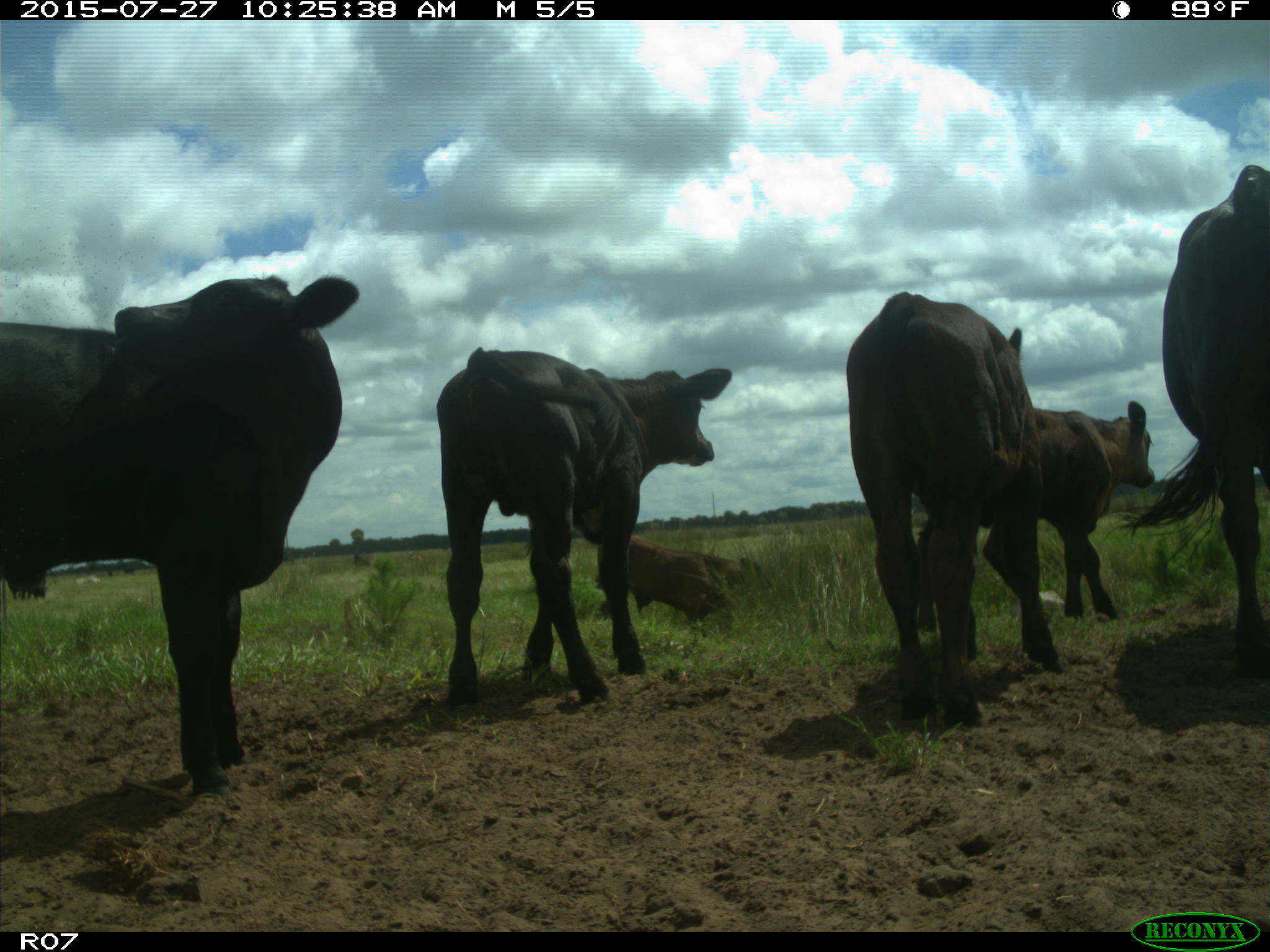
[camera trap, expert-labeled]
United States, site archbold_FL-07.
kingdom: Animalia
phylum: Chordata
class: Mammalia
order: Artiodactyla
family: Bovidae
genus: Bos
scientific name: Bos taurus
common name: domestic cow